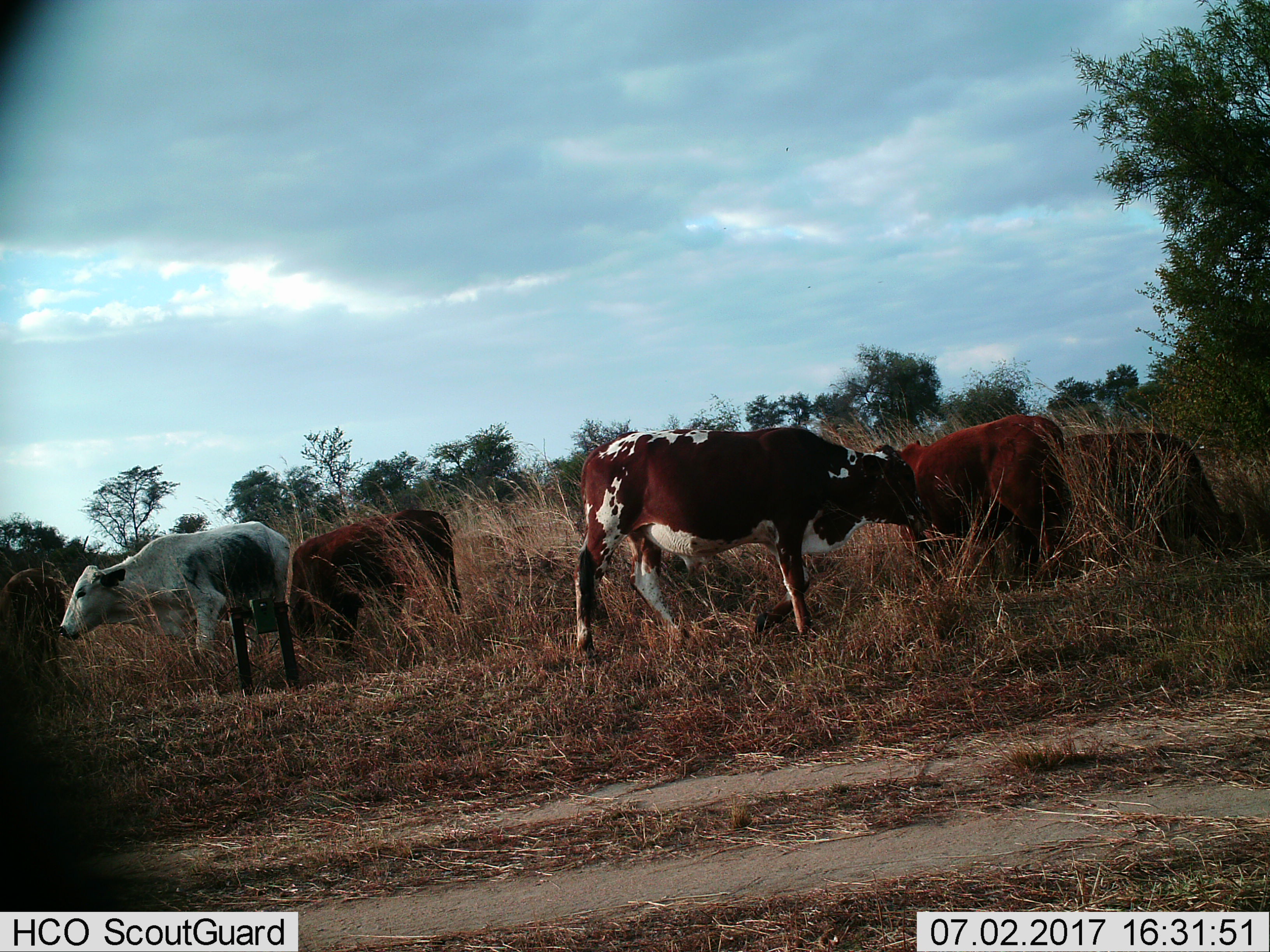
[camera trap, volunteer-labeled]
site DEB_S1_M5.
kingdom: Animalia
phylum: Chordata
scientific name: Vertebrata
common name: domestic animal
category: domesticanimal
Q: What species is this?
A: Domesticanimal (domestic animal) (Vertebrata).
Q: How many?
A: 6.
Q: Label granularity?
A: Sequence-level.